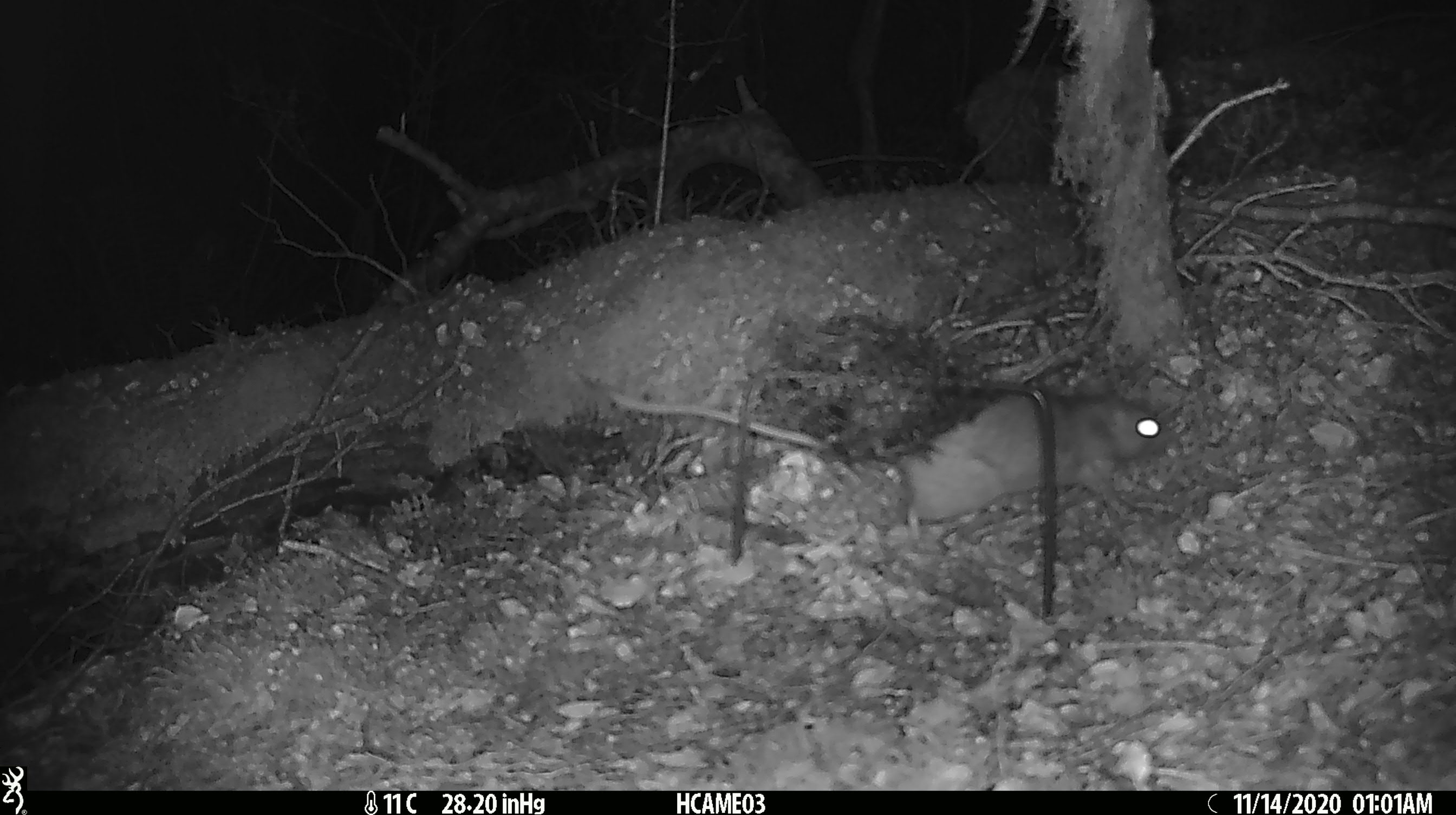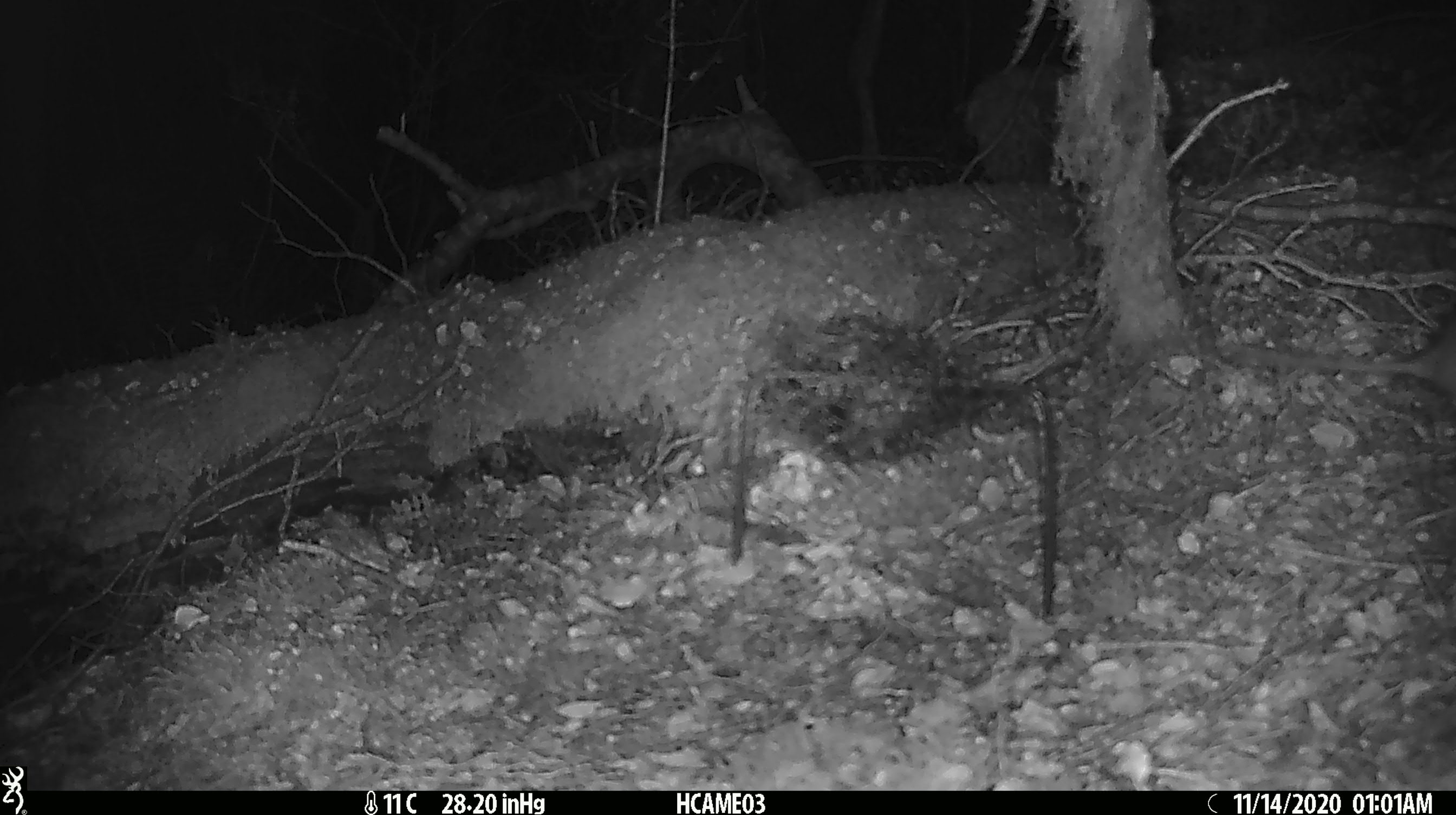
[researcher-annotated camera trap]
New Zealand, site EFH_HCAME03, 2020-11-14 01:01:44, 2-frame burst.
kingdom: Animalia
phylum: Chordata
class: Mammalia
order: Rodentia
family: Muridae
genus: Rattus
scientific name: Rattus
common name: rat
Rat (Rattus).